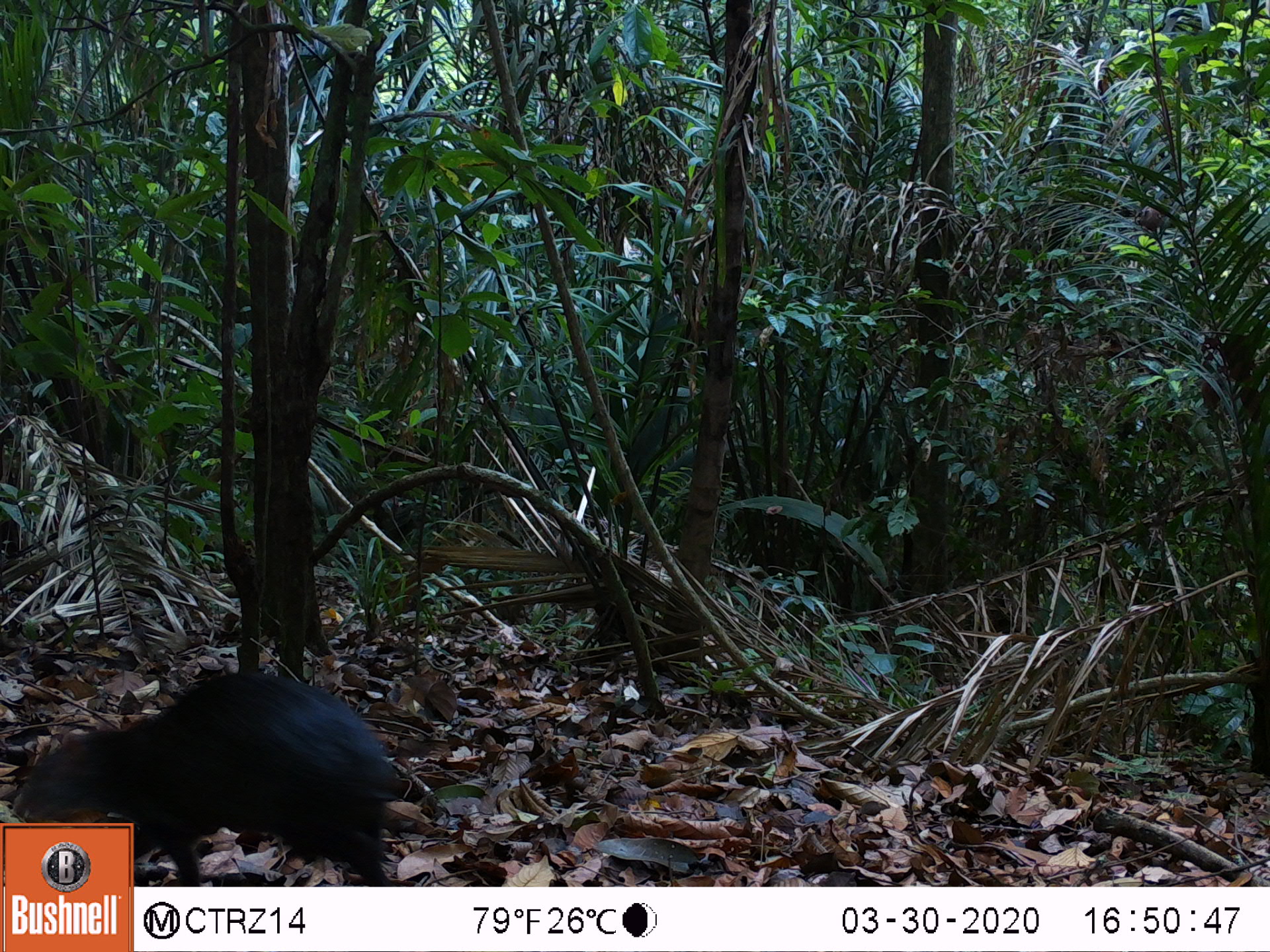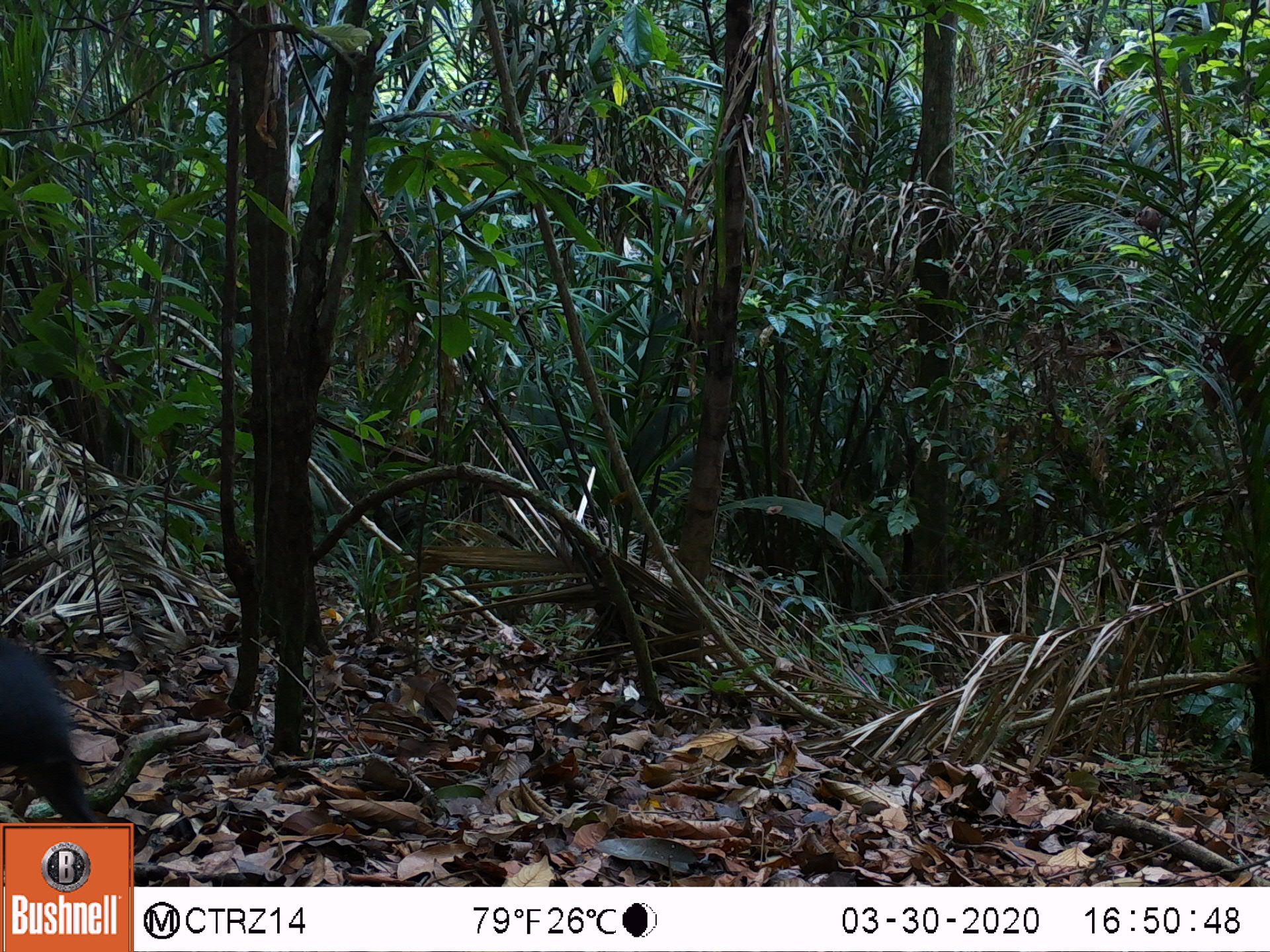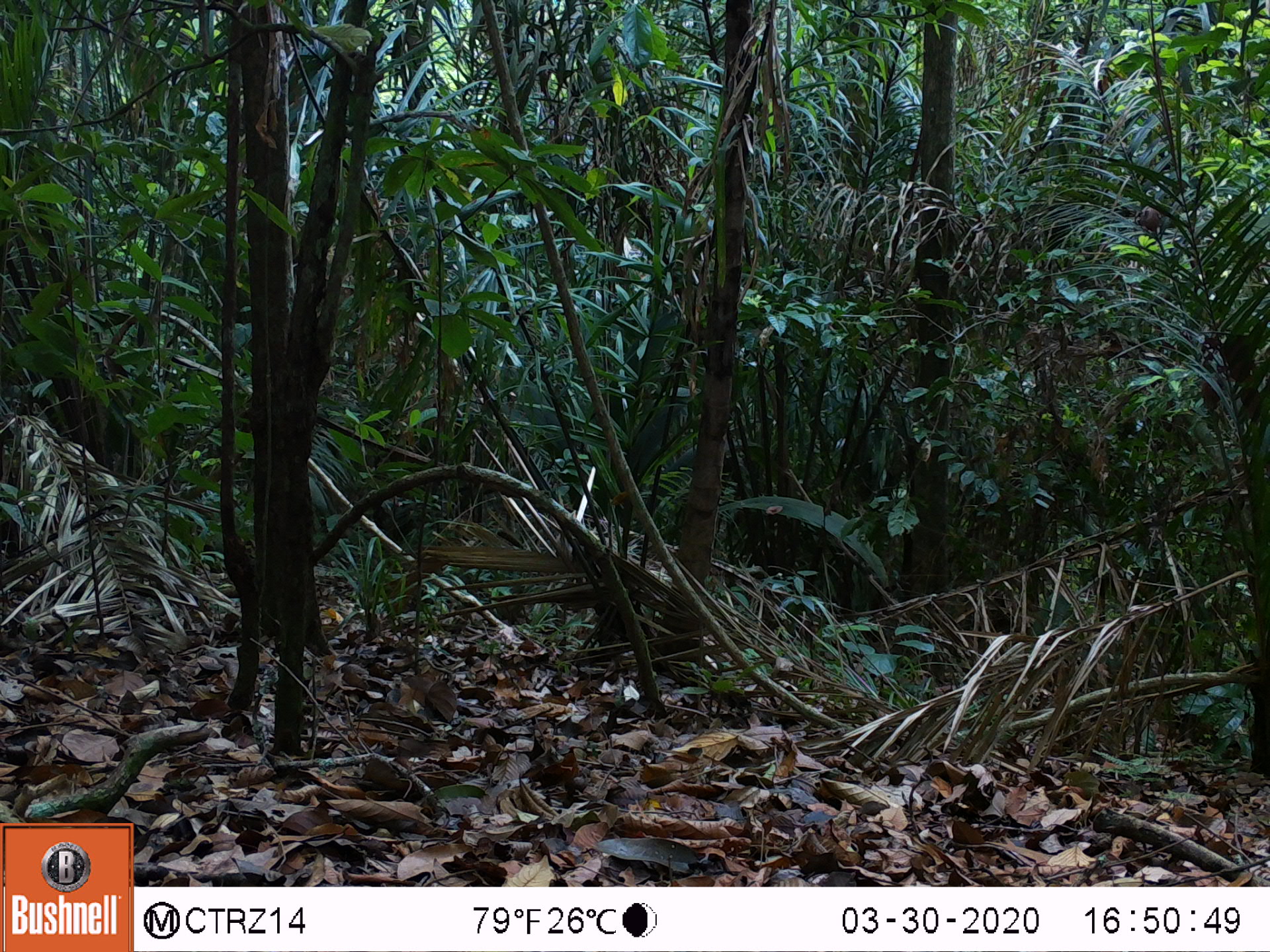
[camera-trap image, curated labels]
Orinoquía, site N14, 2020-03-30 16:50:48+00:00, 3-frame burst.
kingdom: Animalia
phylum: Chordata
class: Mammalia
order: Rodentia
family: Dasyproctidae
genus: Dasyprocta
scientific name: Dasyprocta fuliginosa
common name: black agouti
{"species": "black agouti (Dasyprocta fuliginosa)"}